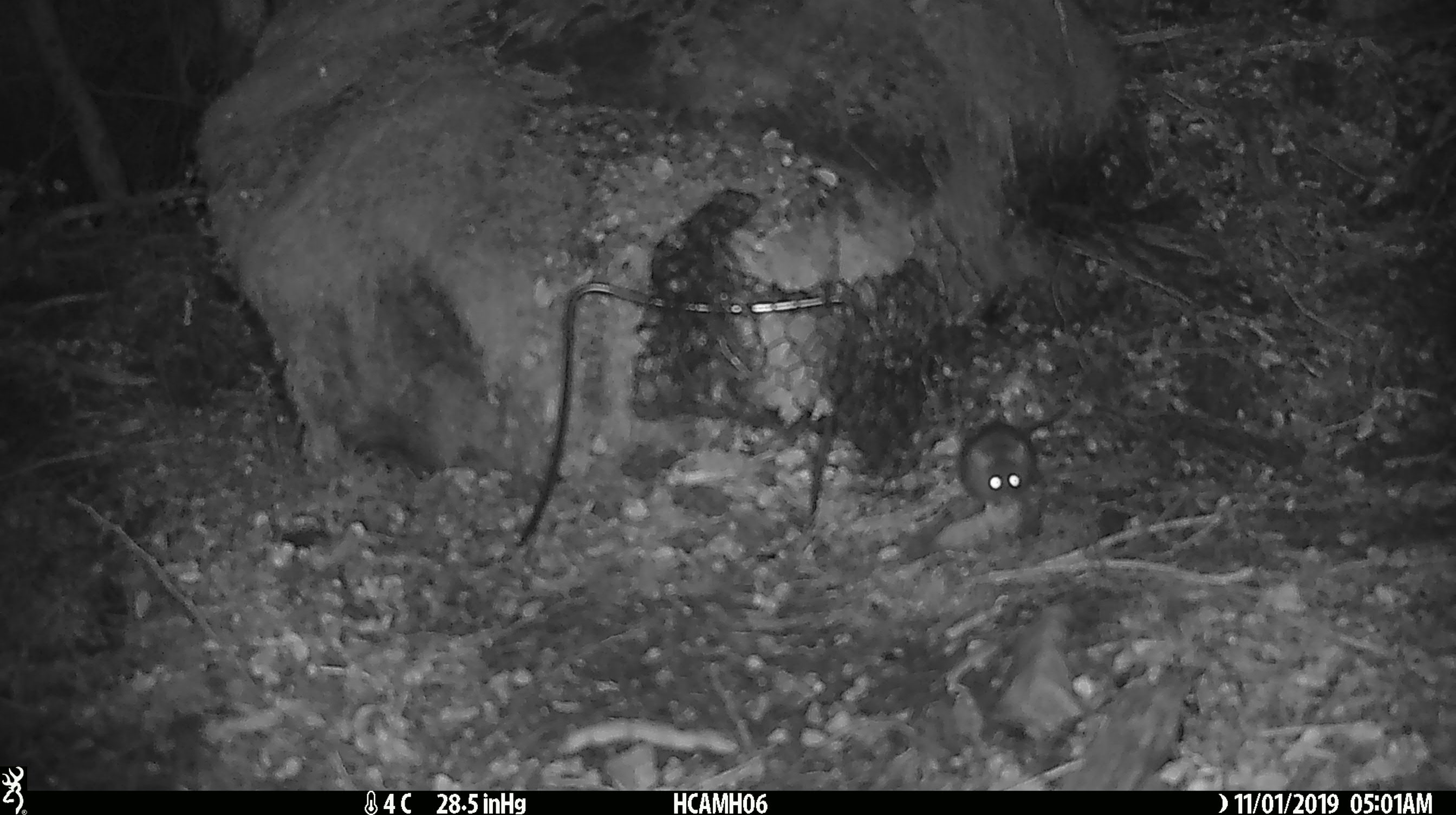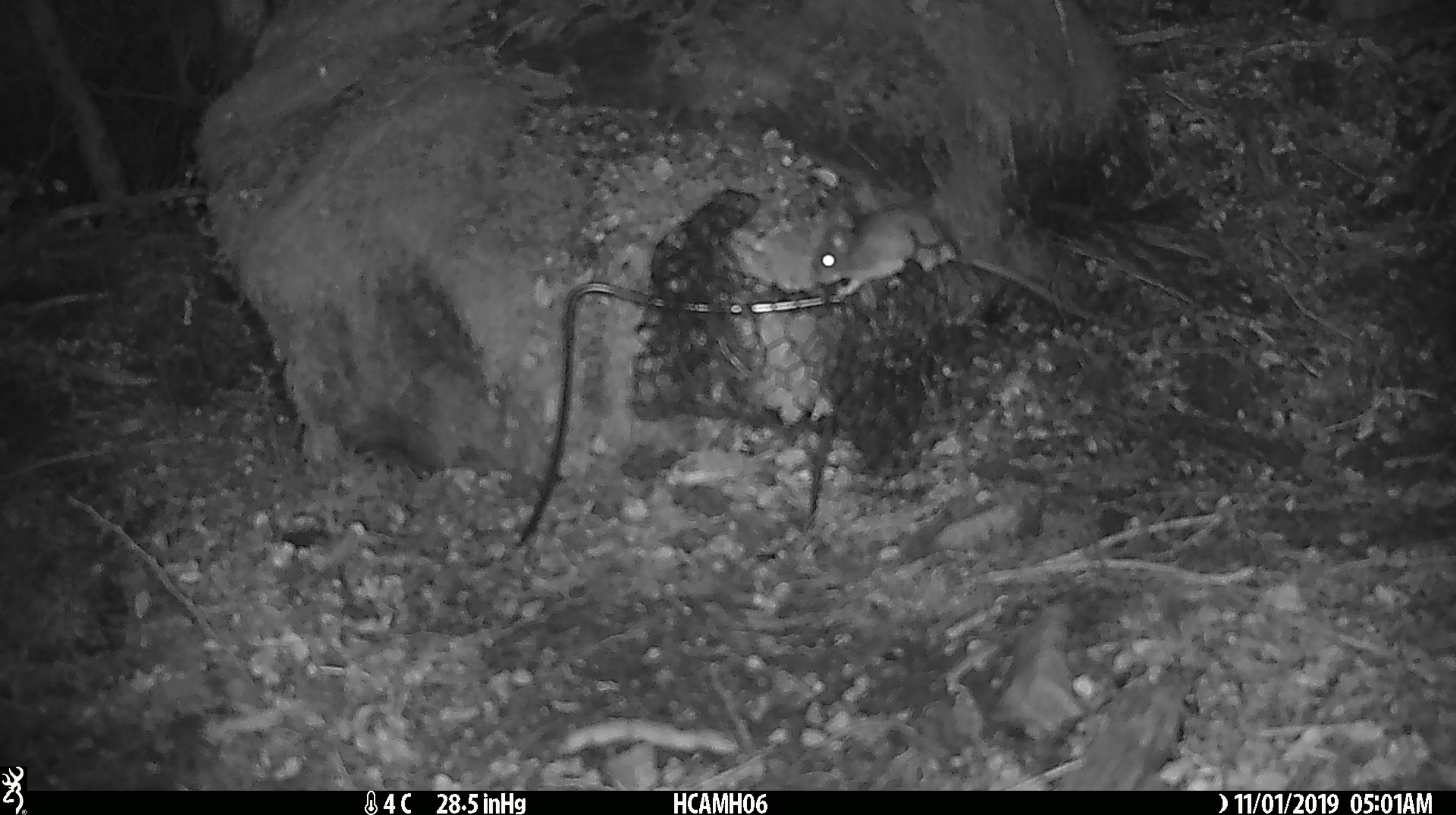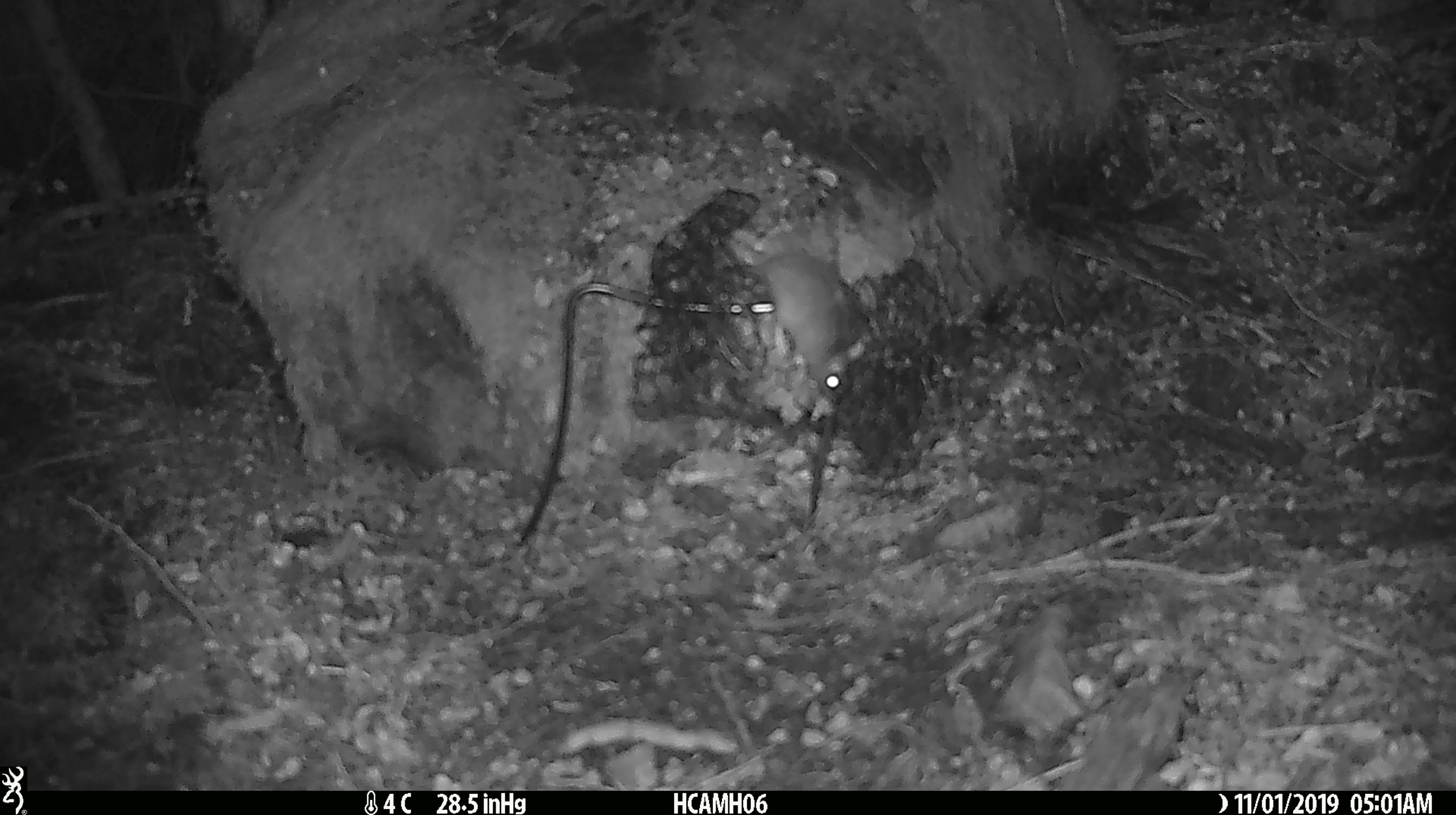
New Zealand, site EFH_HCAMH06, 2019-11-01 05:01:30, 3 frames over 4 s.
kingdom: Animalia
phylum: Chordata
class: Mammalia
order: Rodentia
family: Muridae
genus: Mus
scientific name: Mus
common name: mouse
Mouse (Mus).